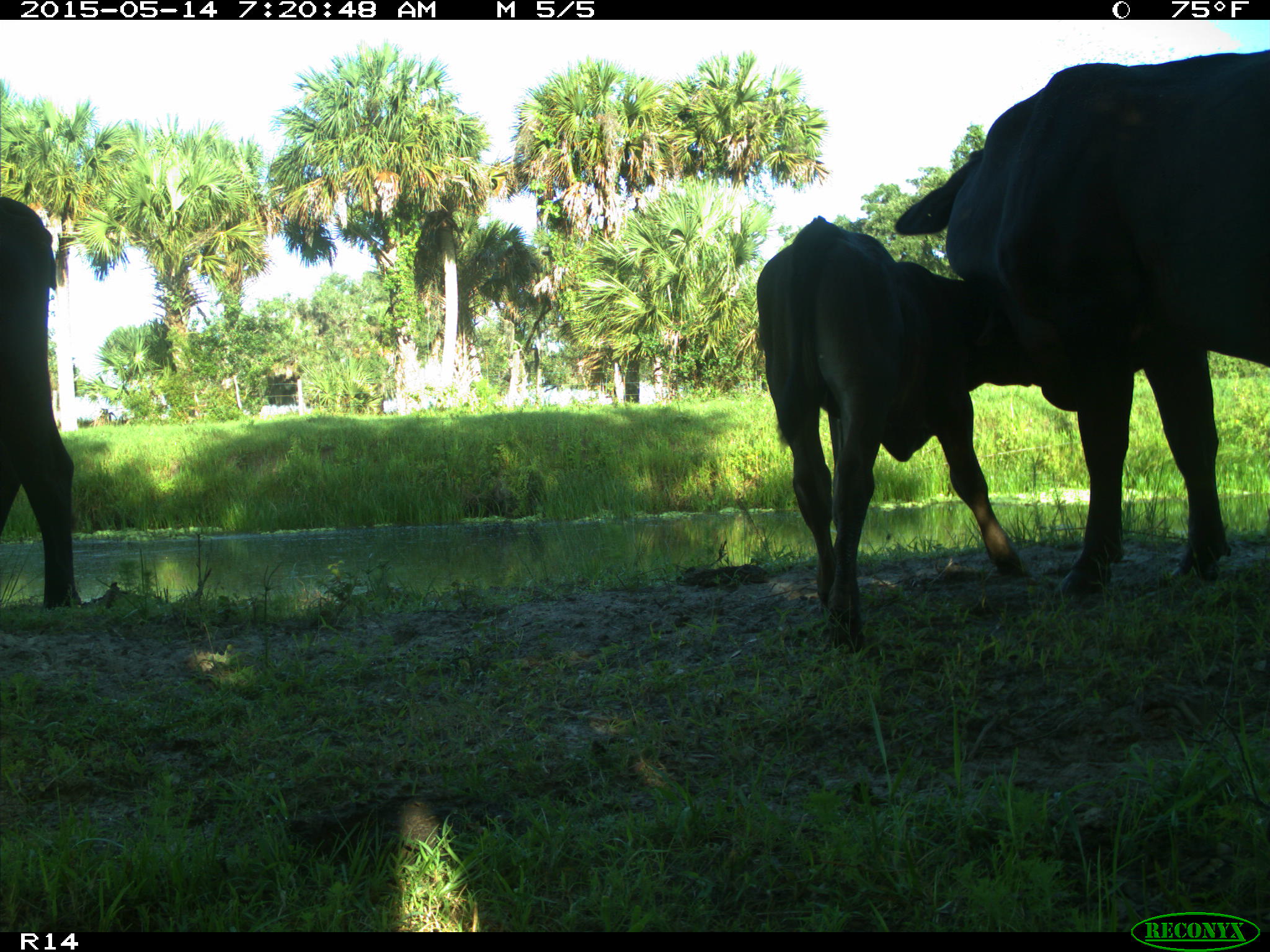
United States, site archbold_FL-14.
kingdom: Animalia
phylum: Chordata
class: Mammalia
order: Artiodactyla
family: Bovidae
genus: Bos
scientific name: Bos taurus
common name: domestic cow